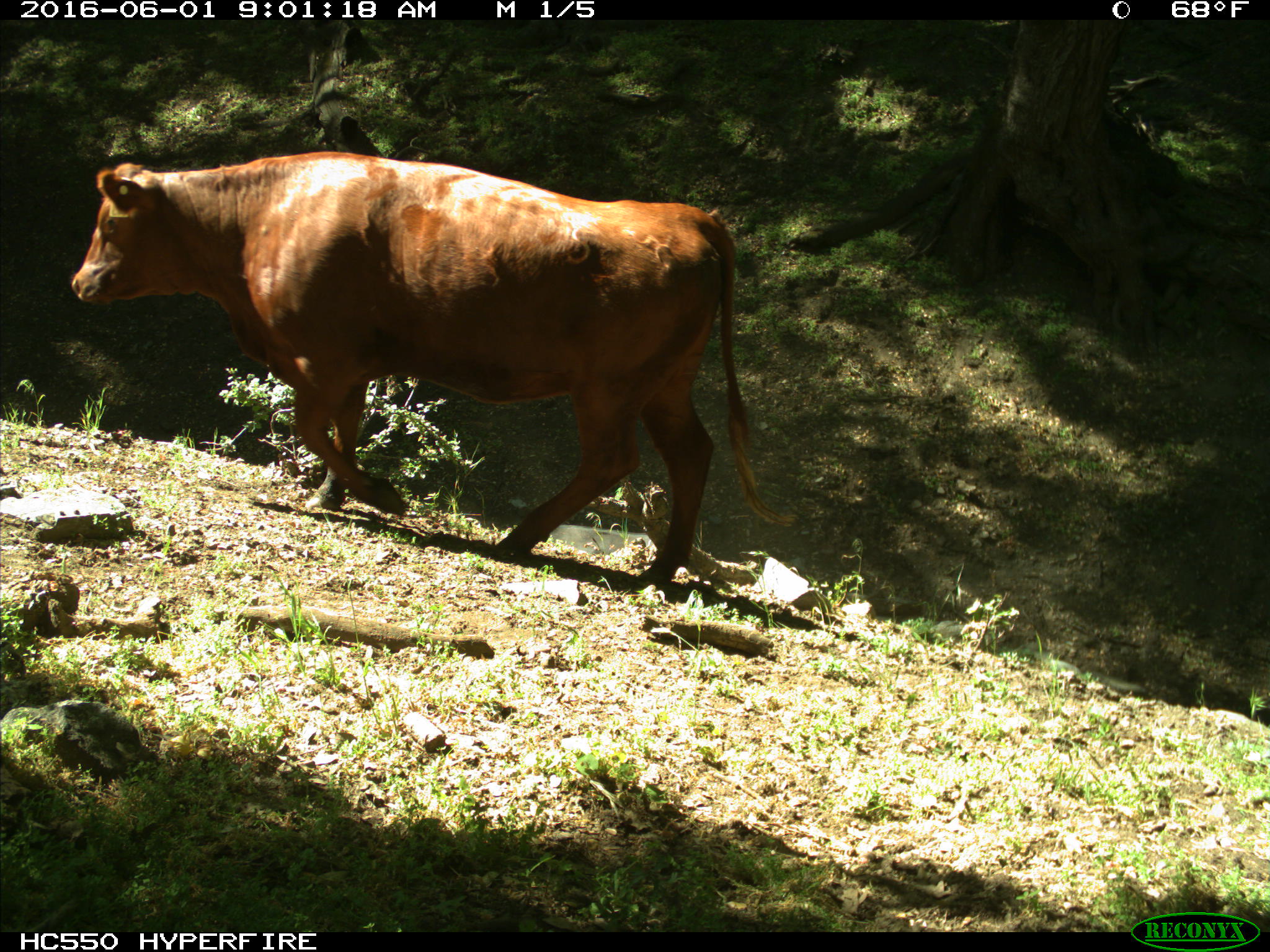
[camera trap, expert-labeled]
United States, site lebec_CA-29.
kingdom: Animalia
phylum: Chordata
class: Mammalia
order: Artiodactyla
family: Bovidae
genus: Bos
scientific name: Bos taurus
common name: domestic cow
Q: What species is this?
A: Bos taurus (domestic cow).